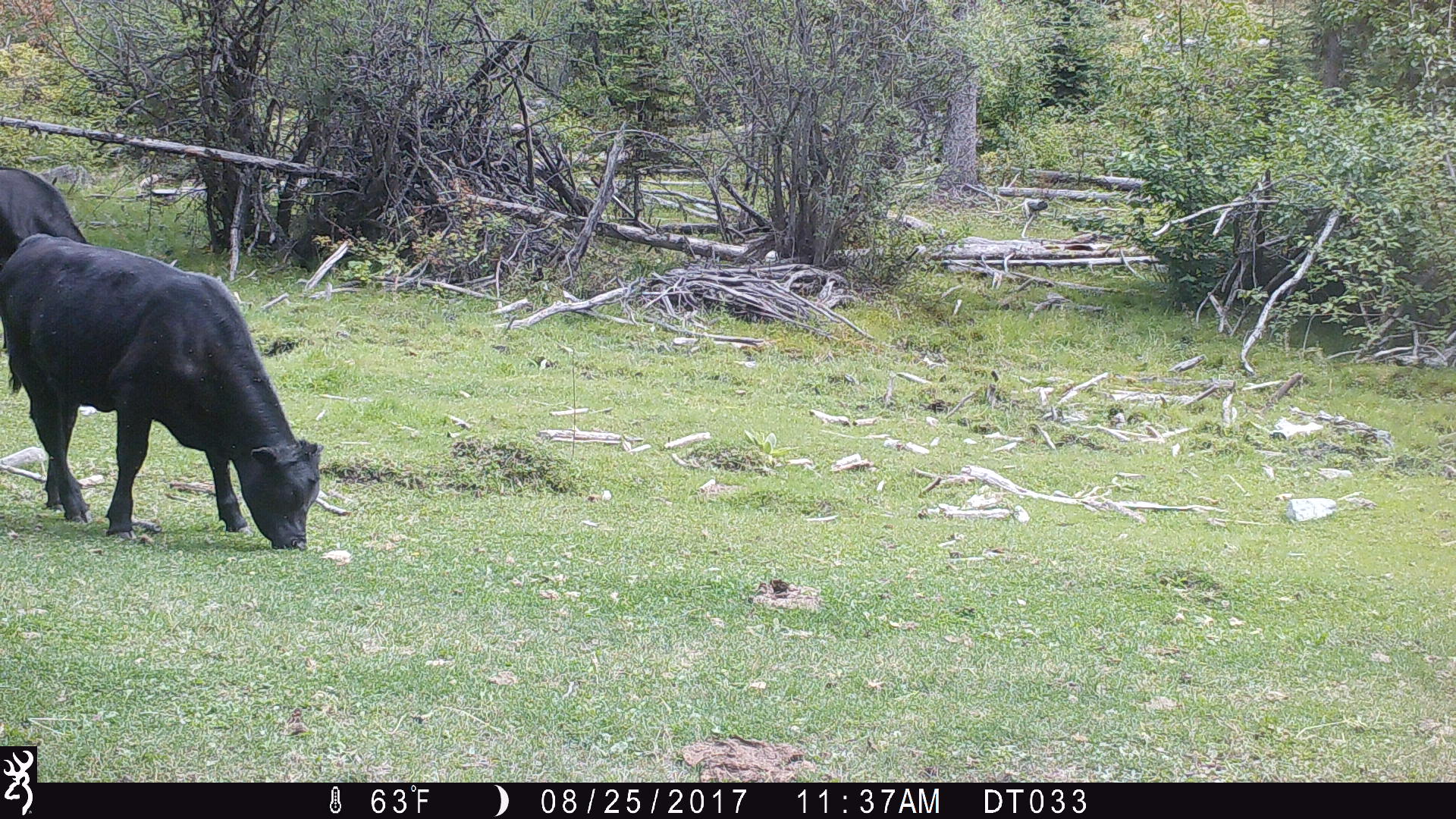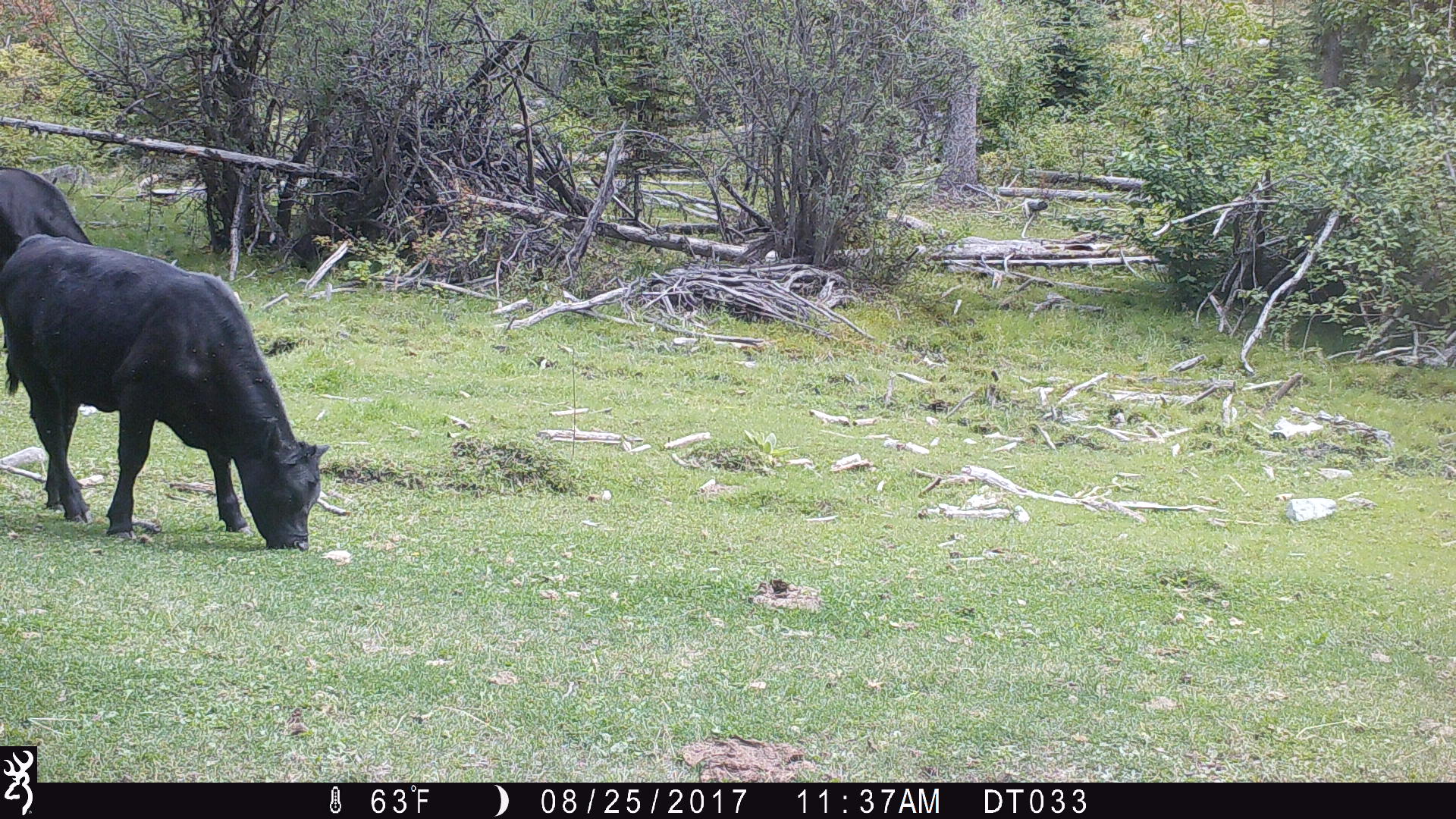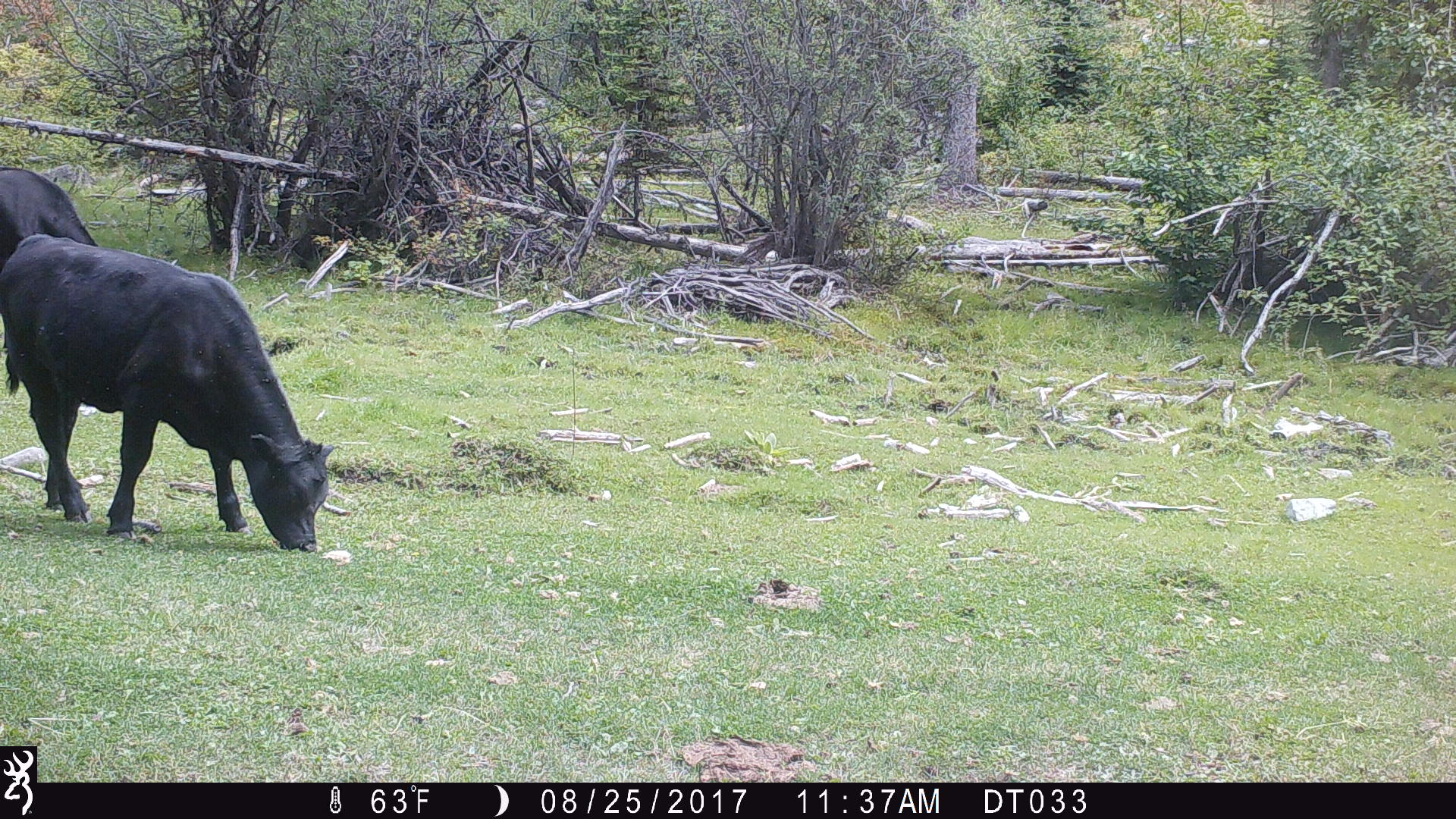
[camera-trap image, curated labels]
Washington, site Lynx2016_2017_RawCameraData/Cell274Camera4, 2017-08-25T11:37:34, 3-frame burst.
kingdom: Animalia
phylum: Chordata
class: Mammalia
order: Artiodactyla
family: Bovidae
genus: Bos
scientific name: Bos taurus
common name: domestic cattle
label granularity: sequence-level